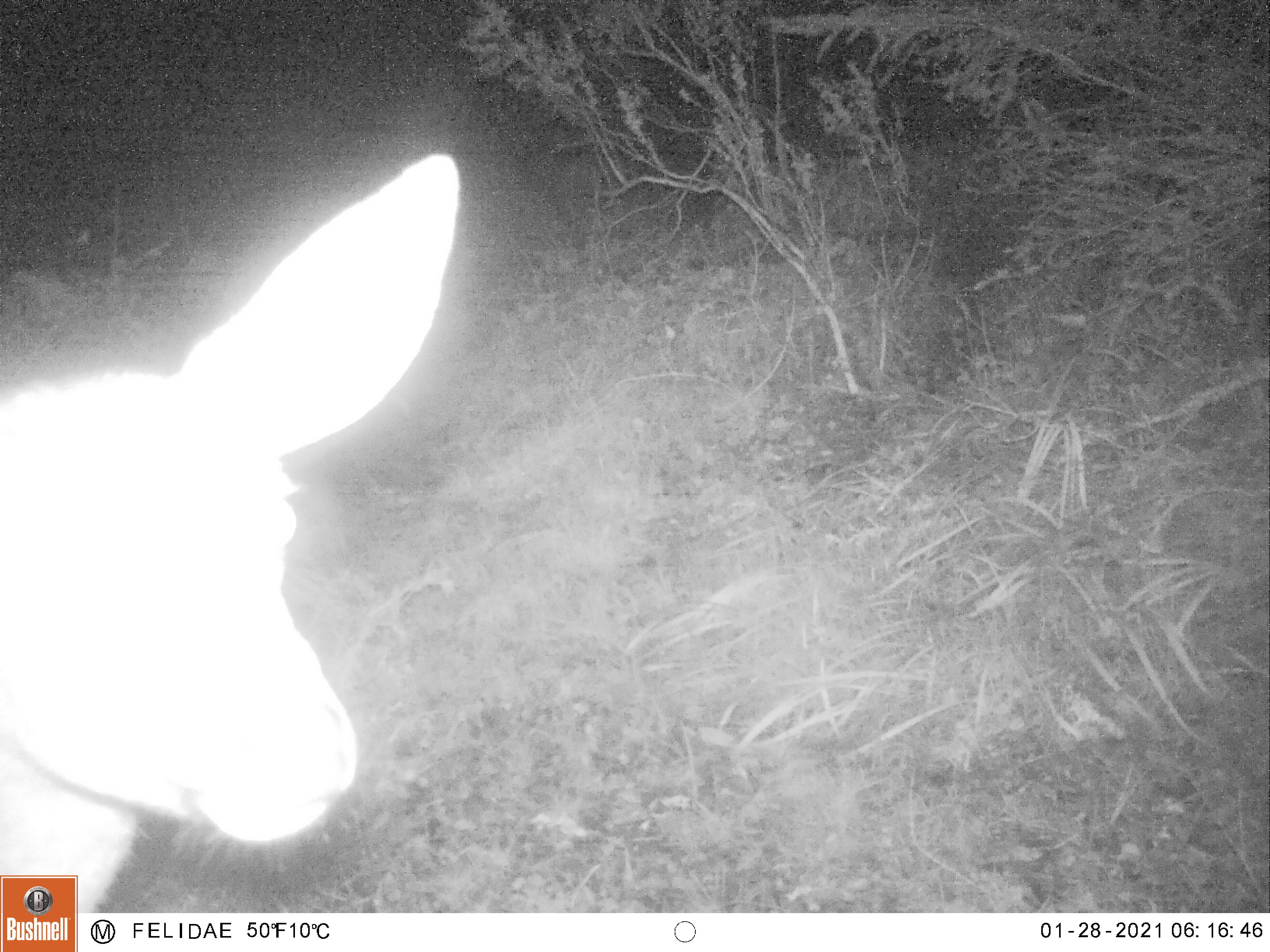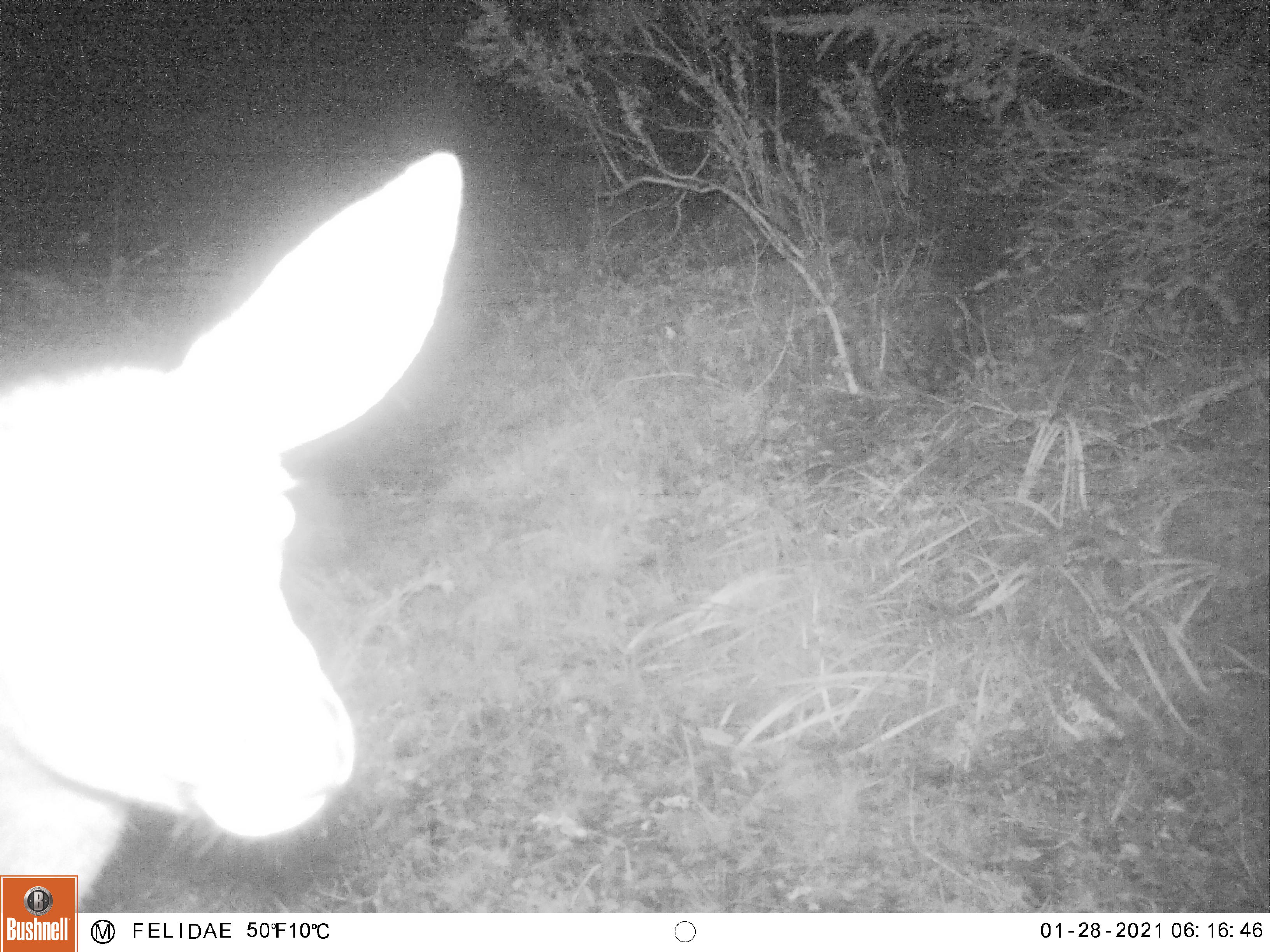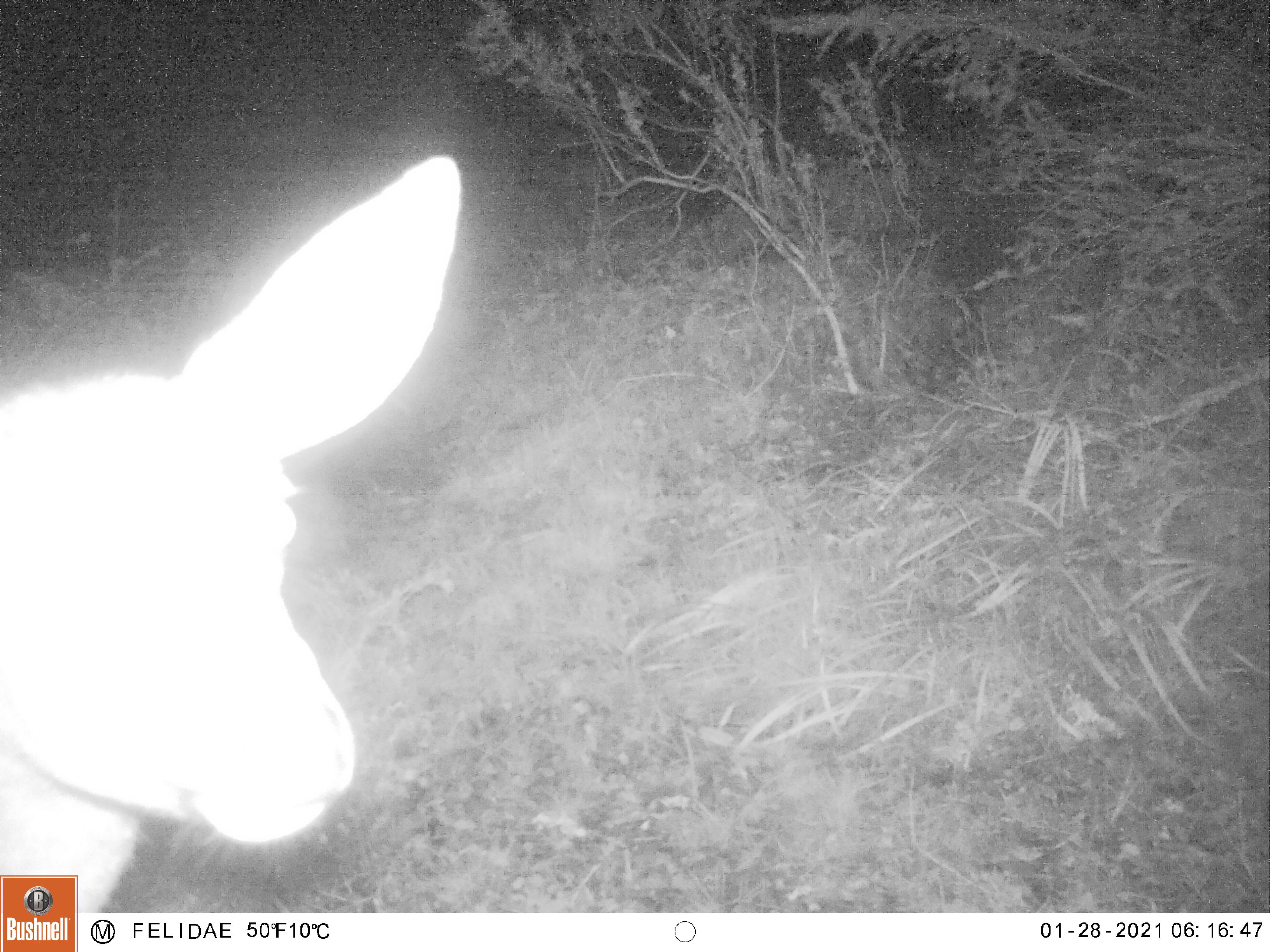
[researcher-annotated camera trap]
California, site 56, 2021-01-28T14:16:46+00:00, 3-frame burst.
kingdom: Animalia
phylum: Chordata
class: Mammalia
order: Artiodactyla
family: Cervidae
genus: Odocoileus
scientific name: Odocoileus hemionus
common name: mule deer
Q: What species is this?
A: Mule deer (Odocoileus hemionus).